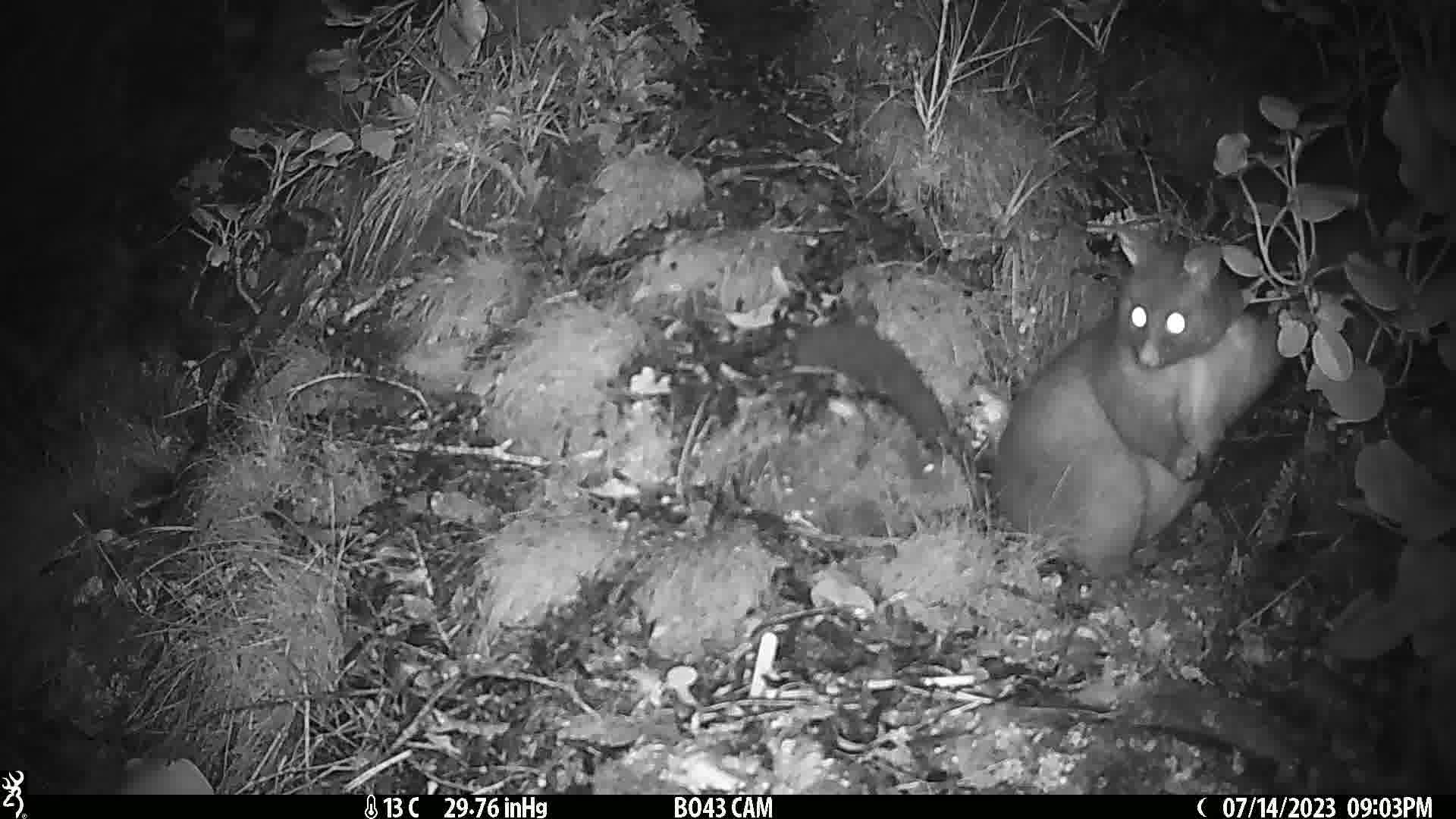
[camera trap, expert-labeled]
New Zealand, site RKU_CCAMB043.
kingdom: Animalia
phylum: Chordata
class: Mammalia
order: Diprotodontia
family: Phalangeridae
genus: Trichosurus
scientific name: Trichosurus vulpecula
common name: common brushtail possum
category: possum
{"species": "possum (common brushtail possum) (Trichosurus vulpecula)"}